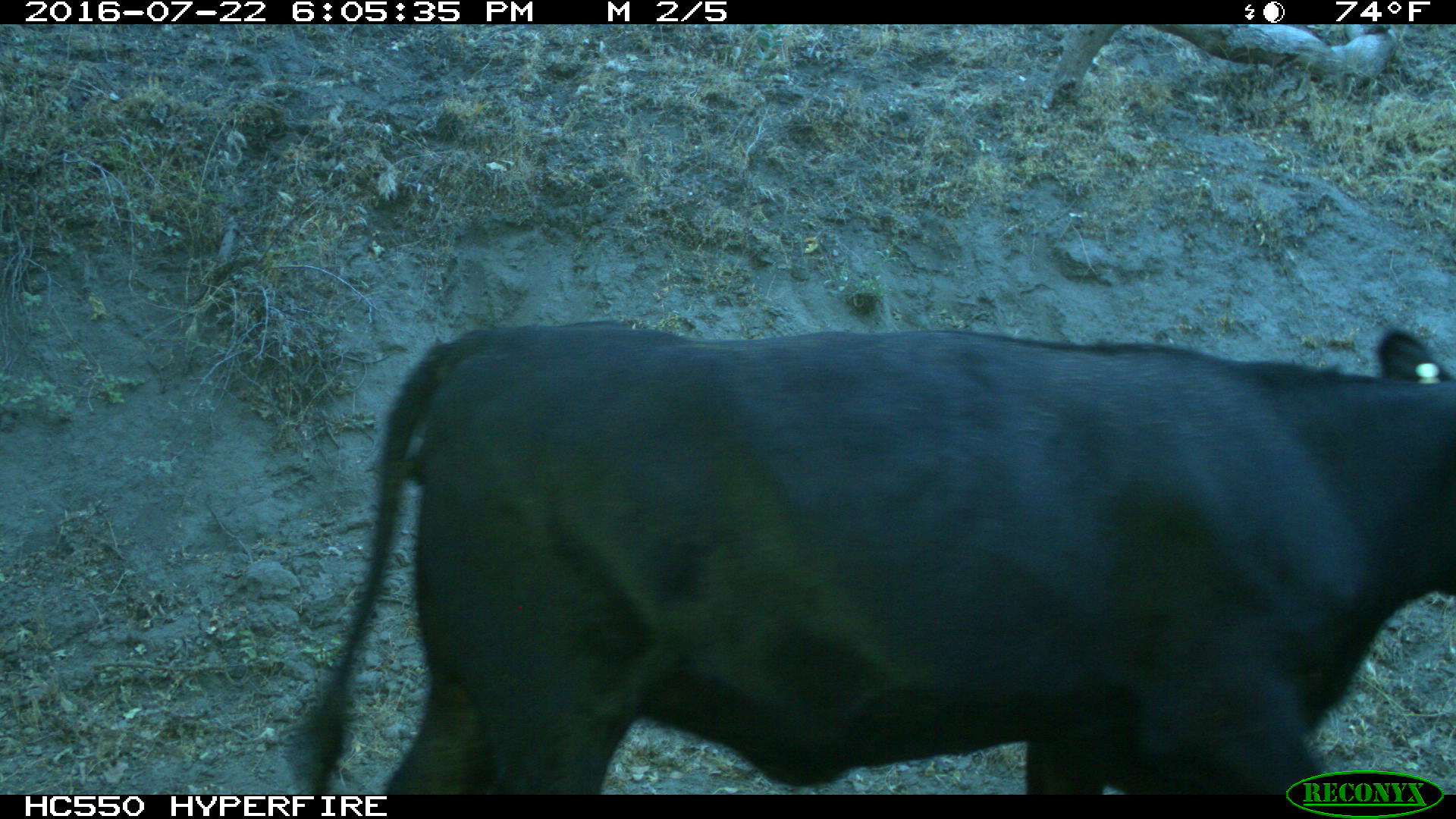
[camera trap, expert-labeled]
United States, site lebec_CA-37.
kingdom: Animalia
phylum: Chordata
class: Mammalia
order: Artiodactyla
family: Bovidae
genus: Bos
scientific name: Bos taurus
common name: domestic cow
Bos taurus (domestic cow).